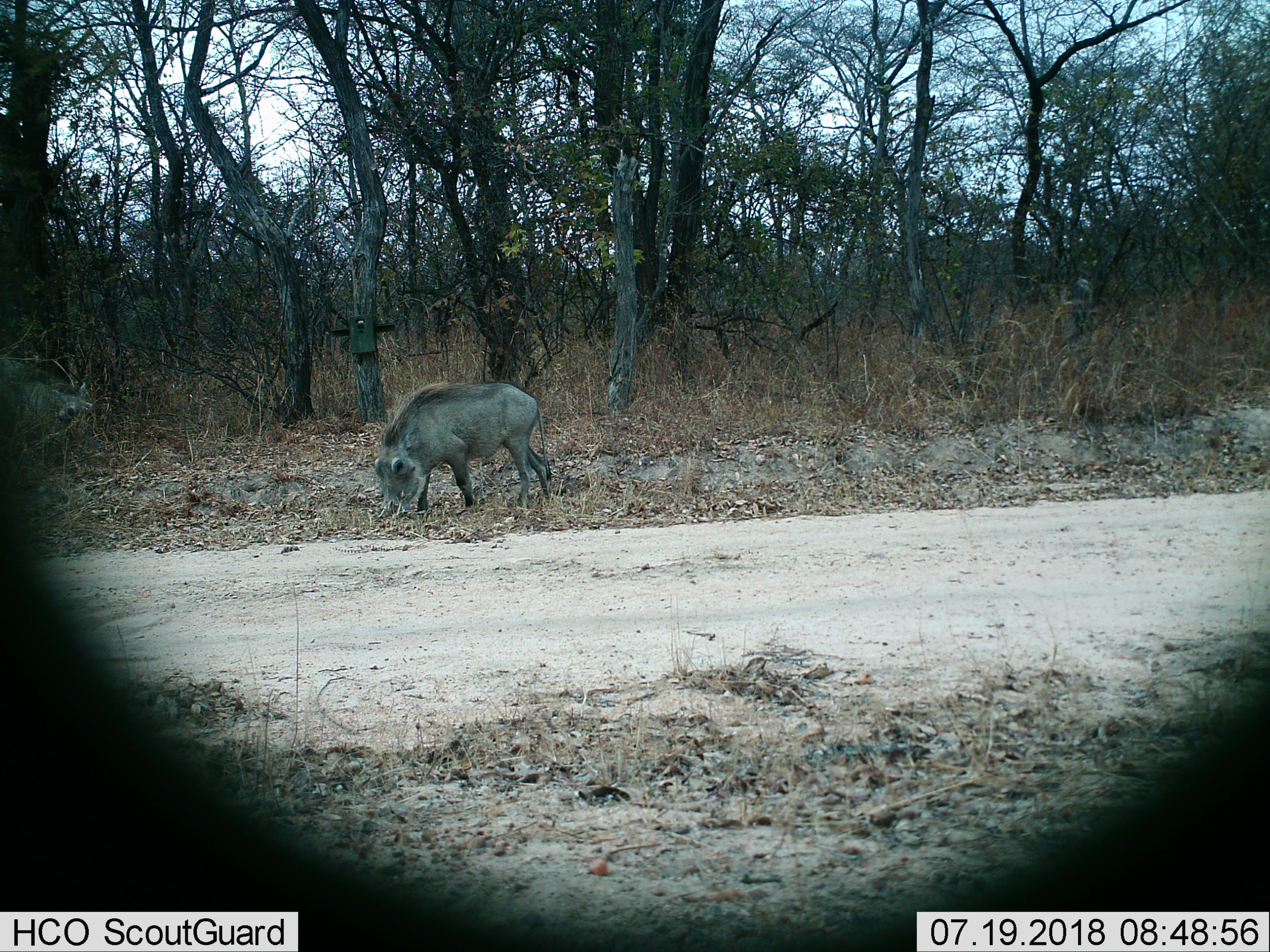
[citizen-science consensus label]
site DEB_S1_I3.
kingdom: Animalia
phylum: Chordata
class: Mammalia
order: Artiodactyla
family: Suidae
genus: Phacochoerus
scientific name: Phacochoerus africanus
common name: warthog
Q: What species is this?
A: Warthog (Phacochoerus africanus).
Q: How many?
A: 2.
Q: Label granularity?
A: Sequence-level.